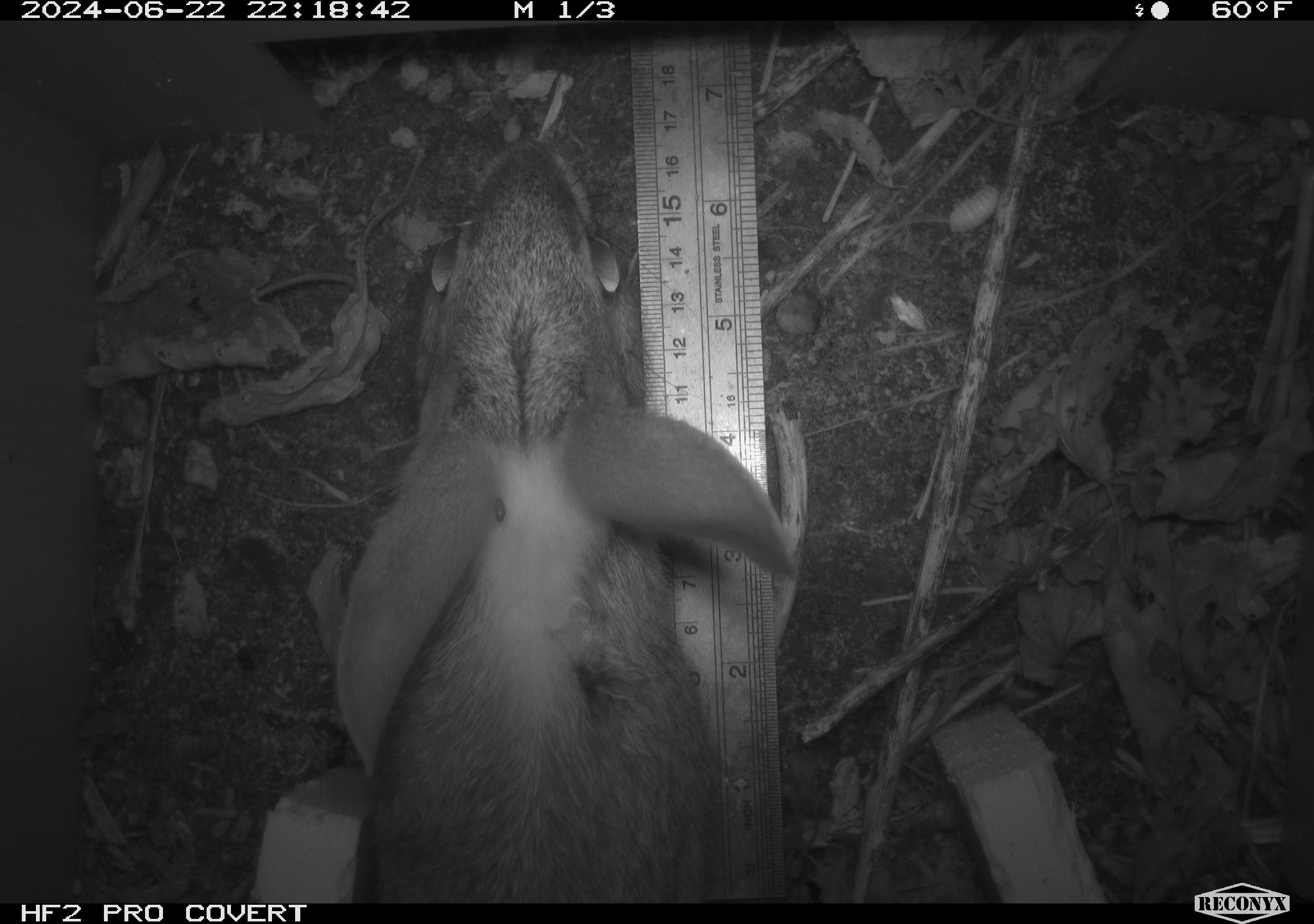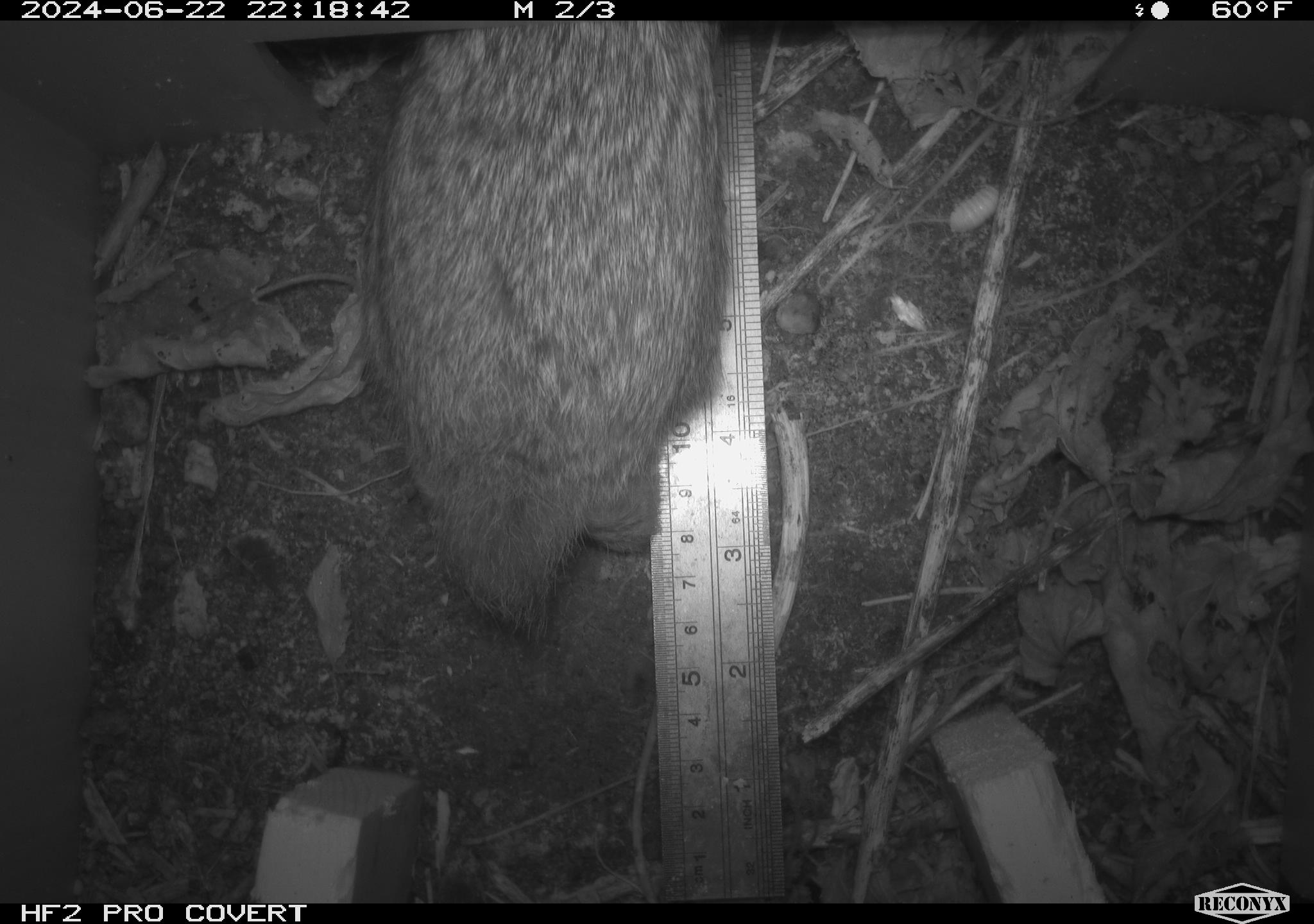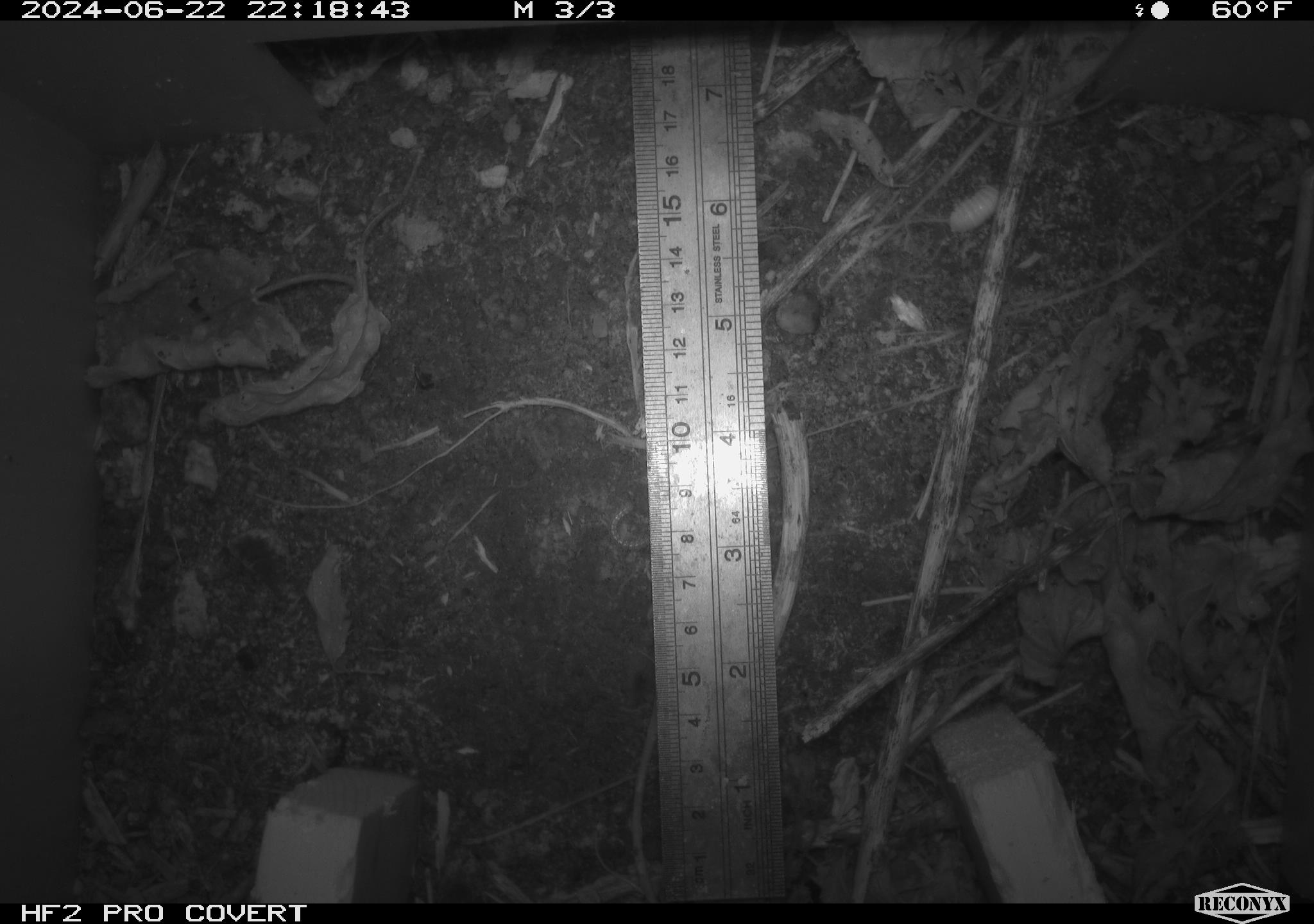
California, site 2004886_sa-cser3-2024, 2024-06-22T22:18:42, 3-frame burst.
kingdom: Animalia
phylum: Chordata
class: Mammalia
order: Lagomorpha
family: Leporidae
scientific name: Leporidae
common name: rabbit or hare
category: rabbit and hare family